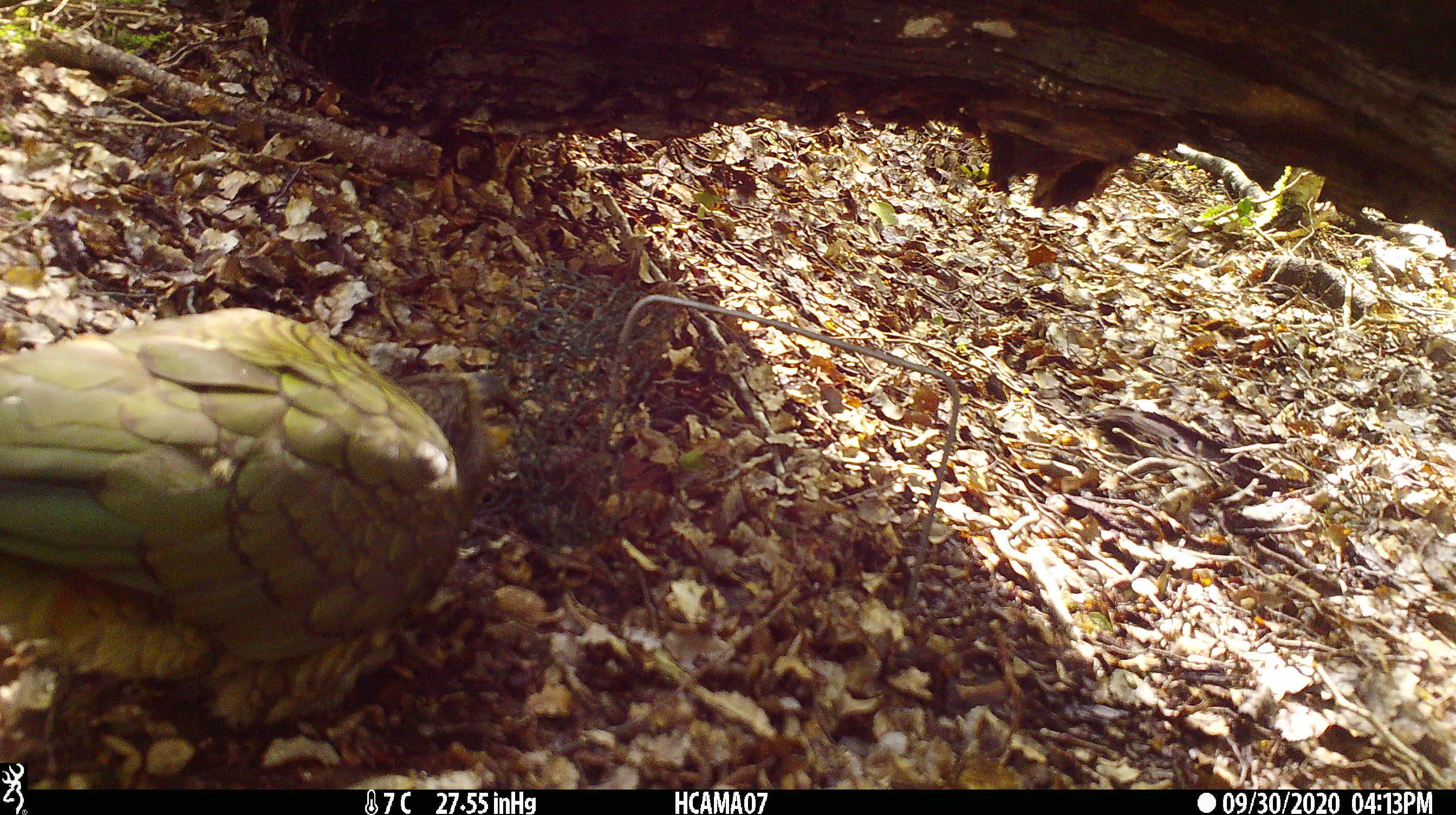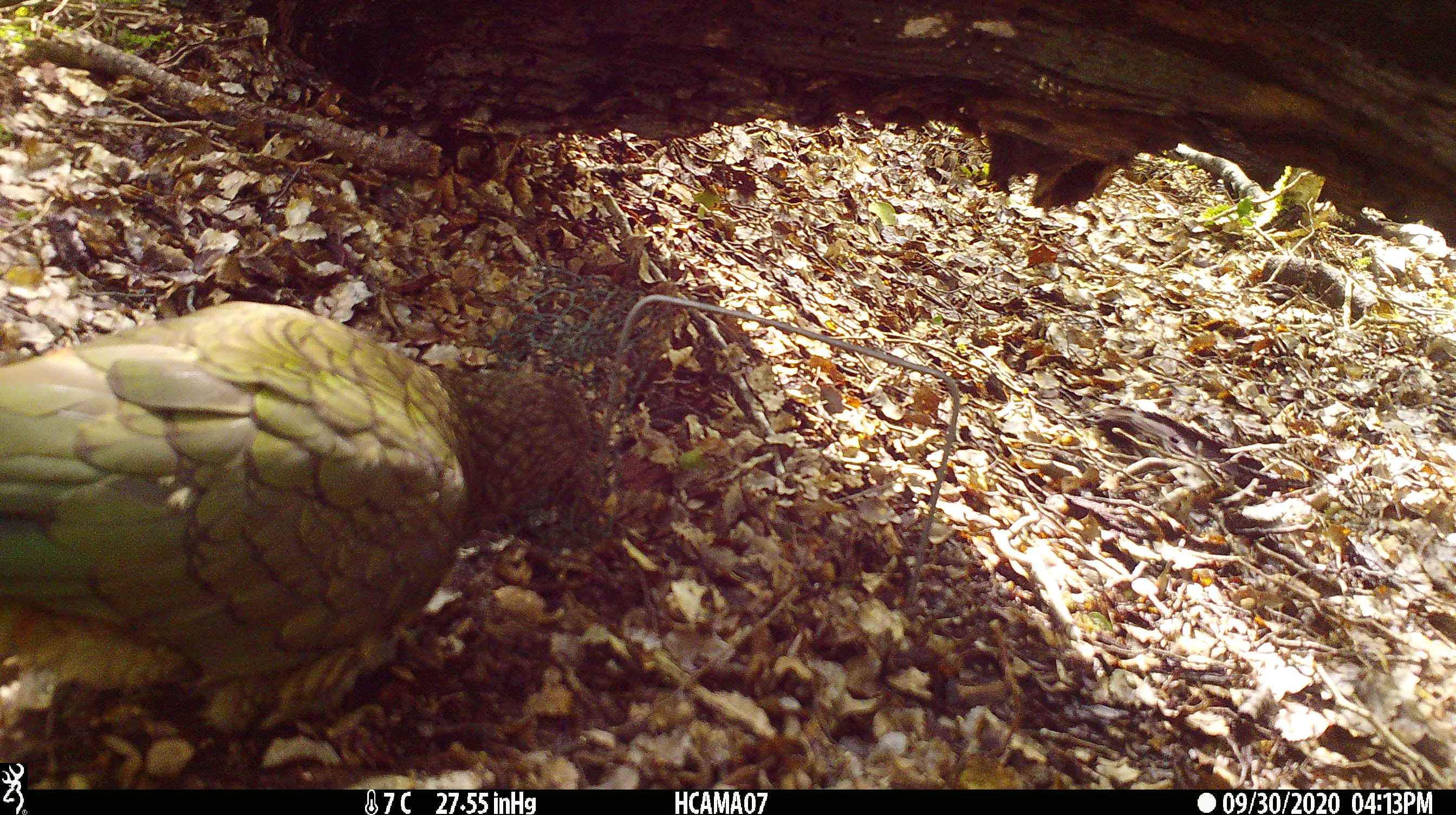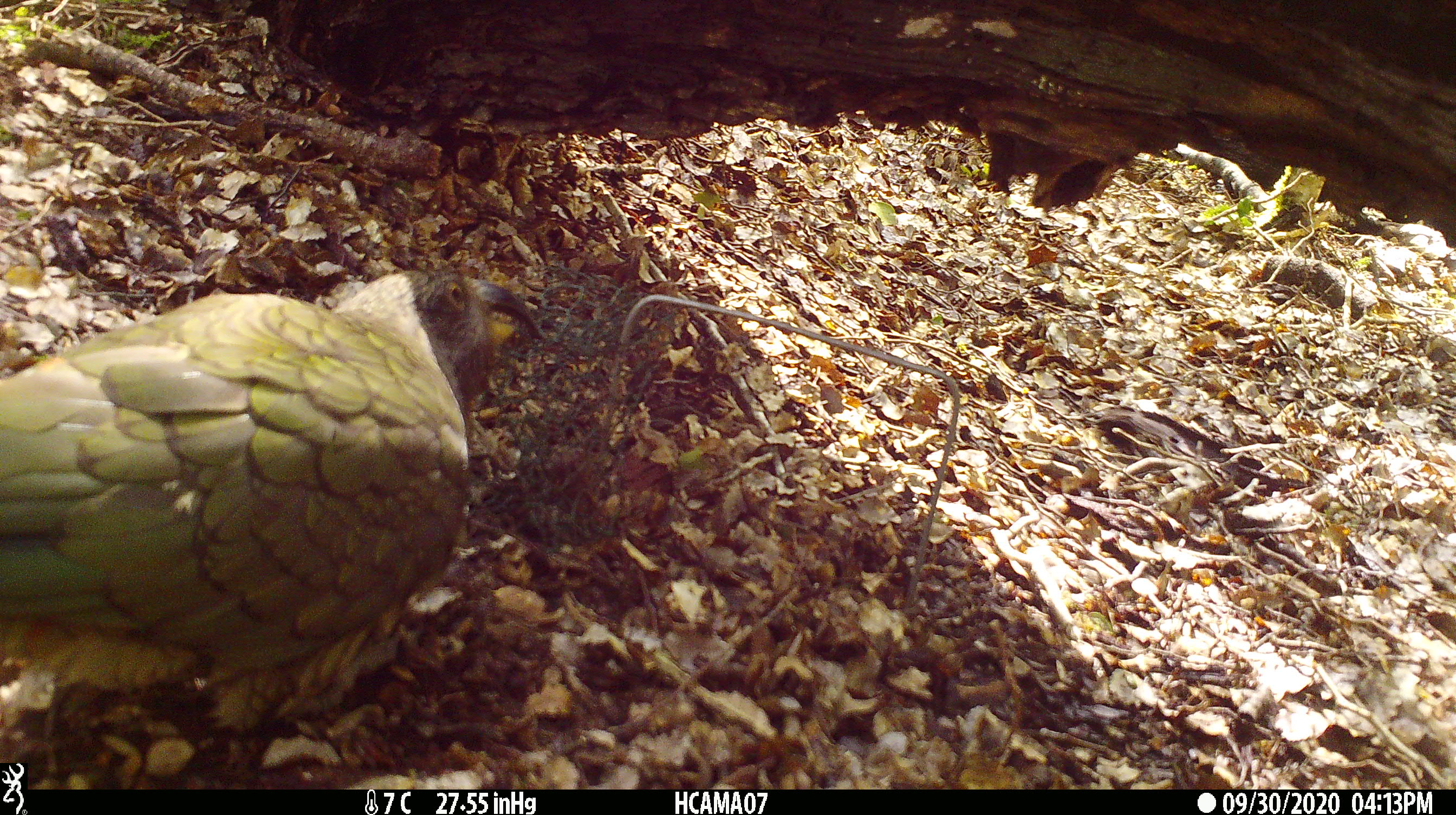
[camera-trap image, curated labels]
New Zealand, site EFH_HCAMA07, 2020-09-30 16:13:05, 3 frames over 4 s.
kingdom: Animalia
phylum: Chordata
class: Aves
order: Psittaciformes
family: Strigopidae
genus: Nestor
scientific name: Nestor notabilis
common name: kea